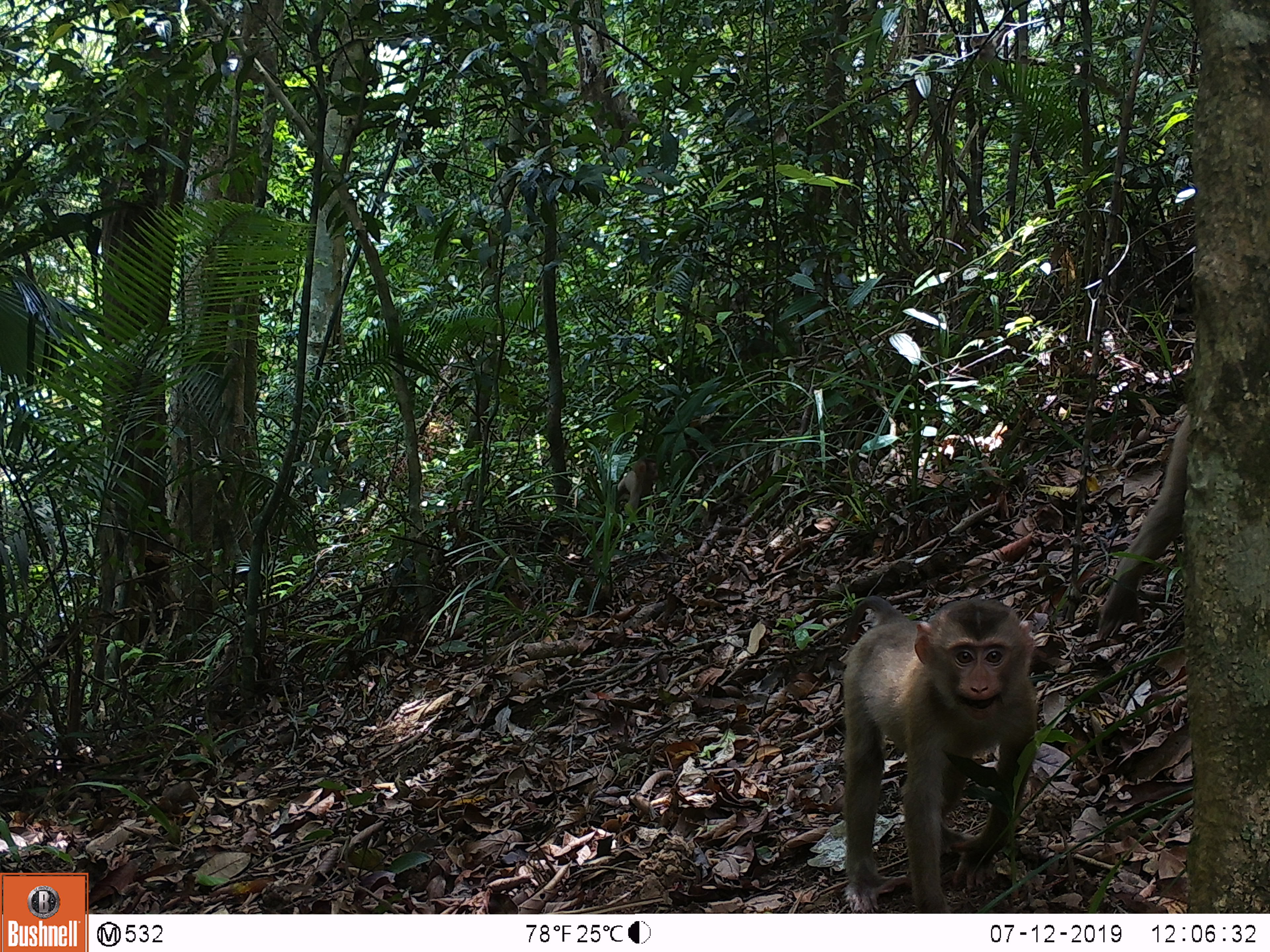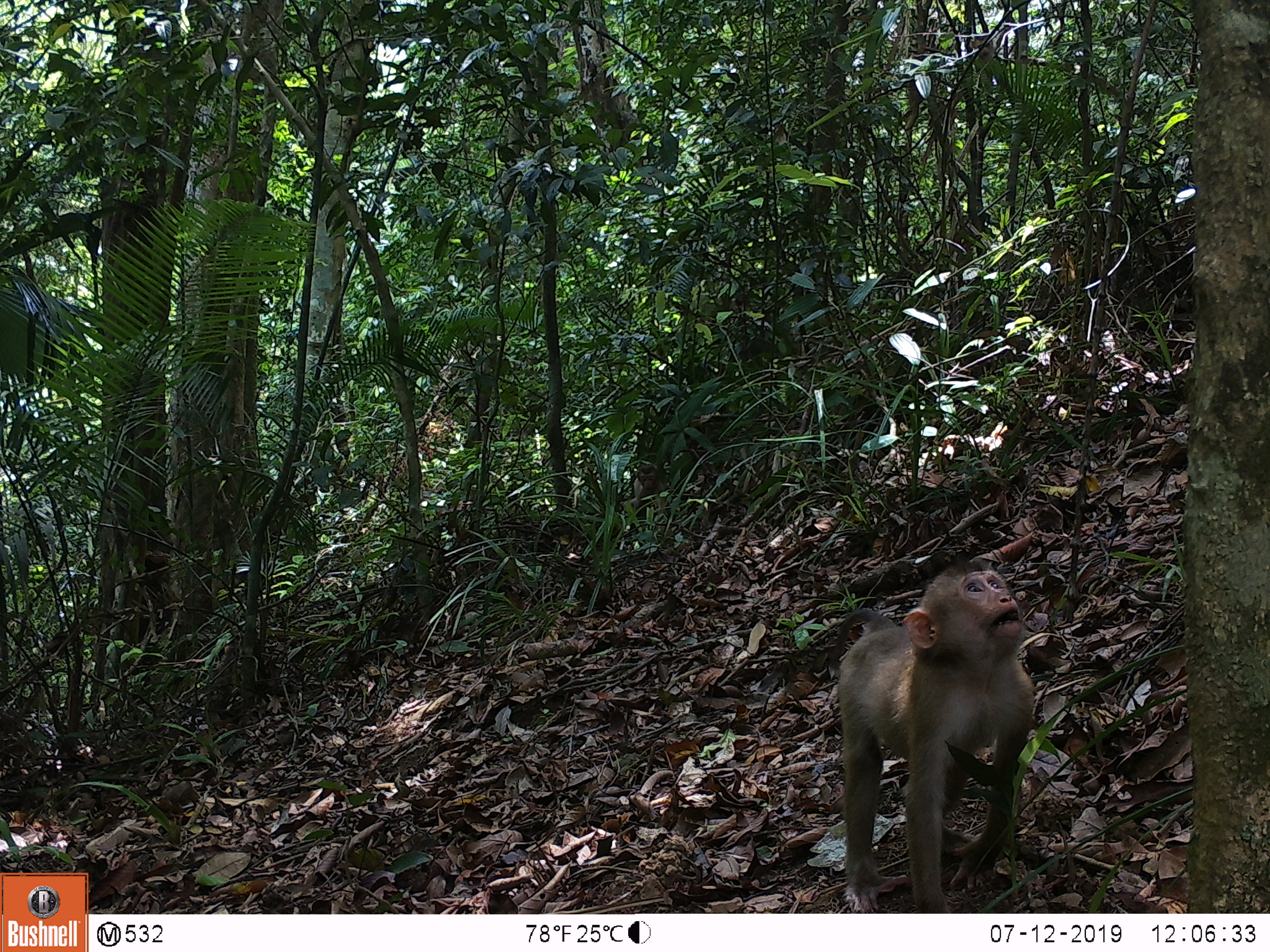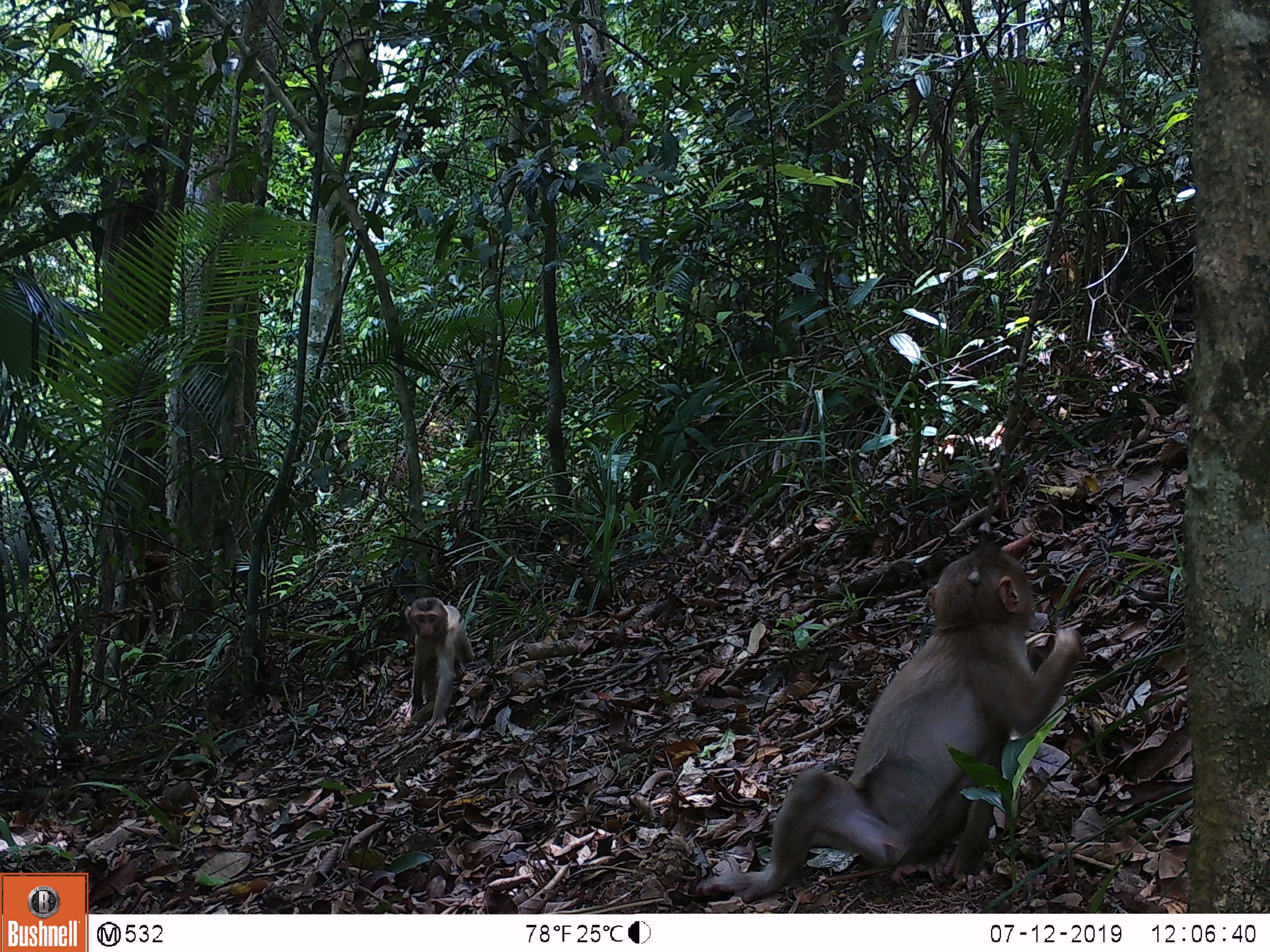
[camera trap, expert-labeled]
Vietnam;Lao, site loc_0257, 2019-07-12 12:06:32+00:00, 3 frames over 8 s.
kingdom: Animalia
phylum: Chordata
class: Mammalia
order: Primates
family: Cercopithecidae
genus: Macaca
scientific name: Macaca nemestrina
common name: pig-tailed macaque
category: pig tailed macaque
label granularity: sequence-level